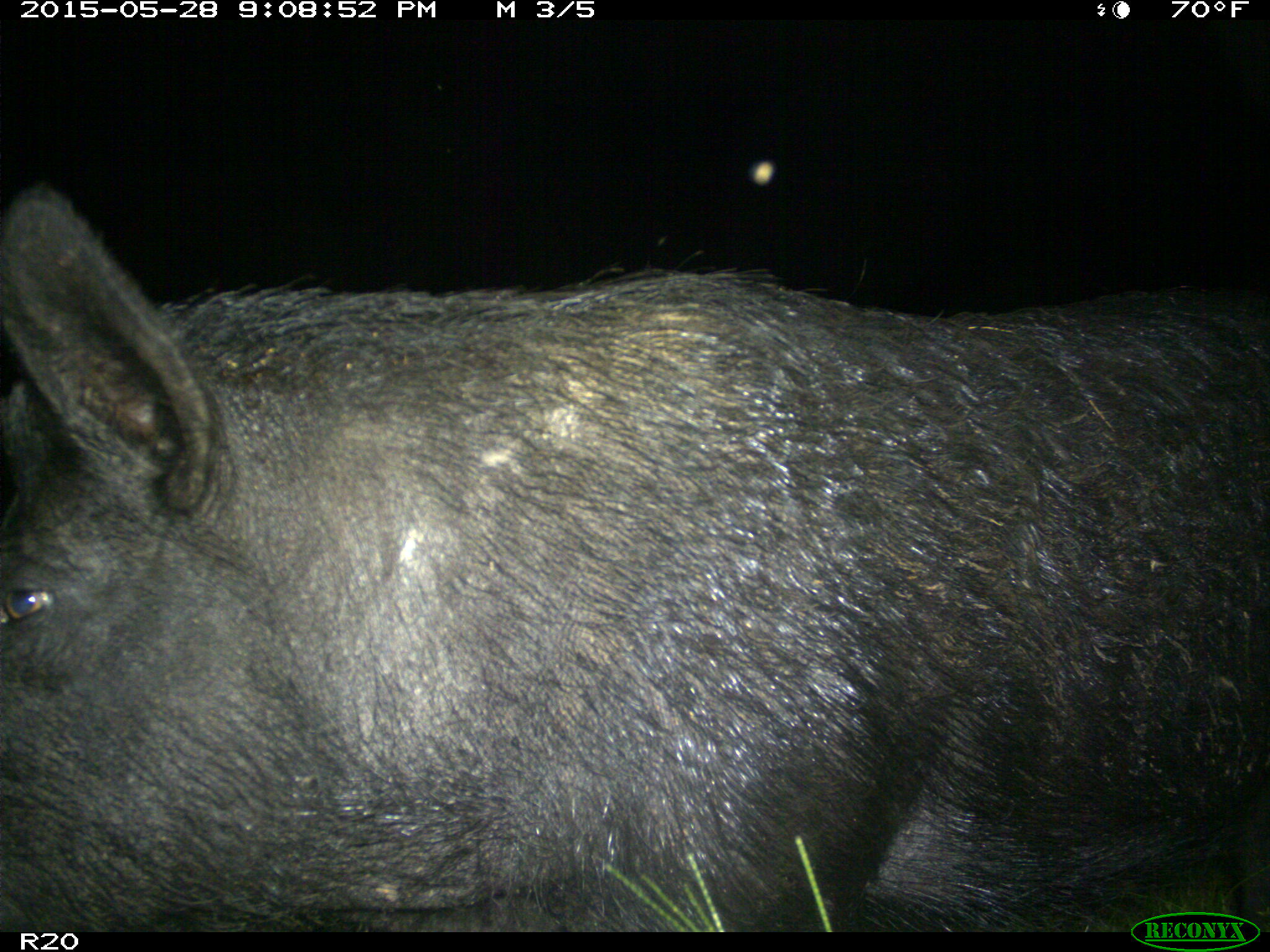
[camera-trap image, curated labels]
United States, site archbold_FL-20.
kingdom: Animalia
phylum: Chordata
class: Mammalia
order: Artiodactyla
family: Suidae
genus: Sus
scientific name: Sus scrofa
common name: wild boar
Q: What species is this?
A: Sus scrofa (wild boar).